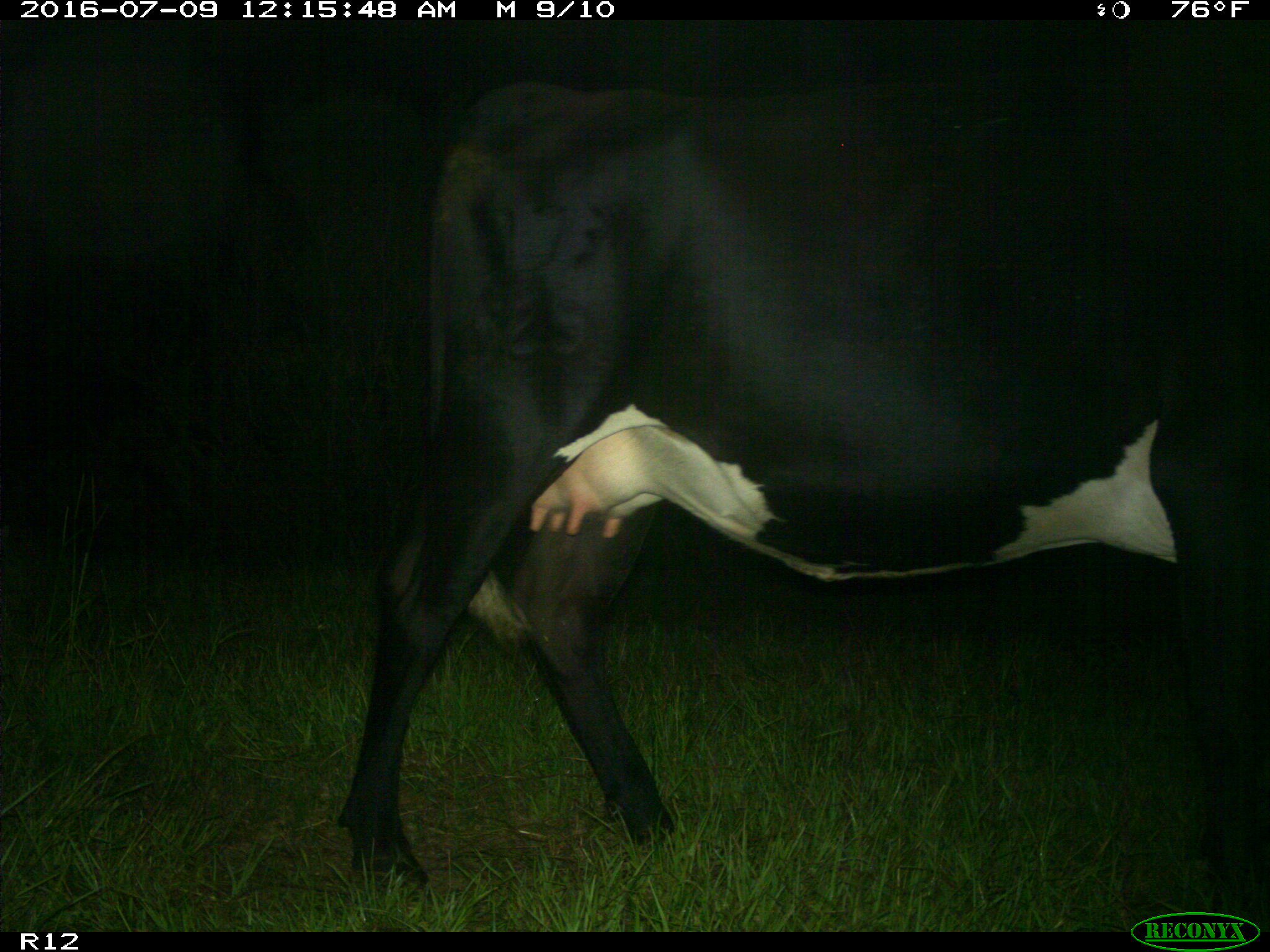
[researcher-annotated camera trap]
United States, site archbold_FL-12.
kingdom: Animalia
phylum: Chordata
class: Mammalia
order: Artiodactyla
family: Bovidae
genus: Bos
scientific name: Bos taurus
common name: domestic cow